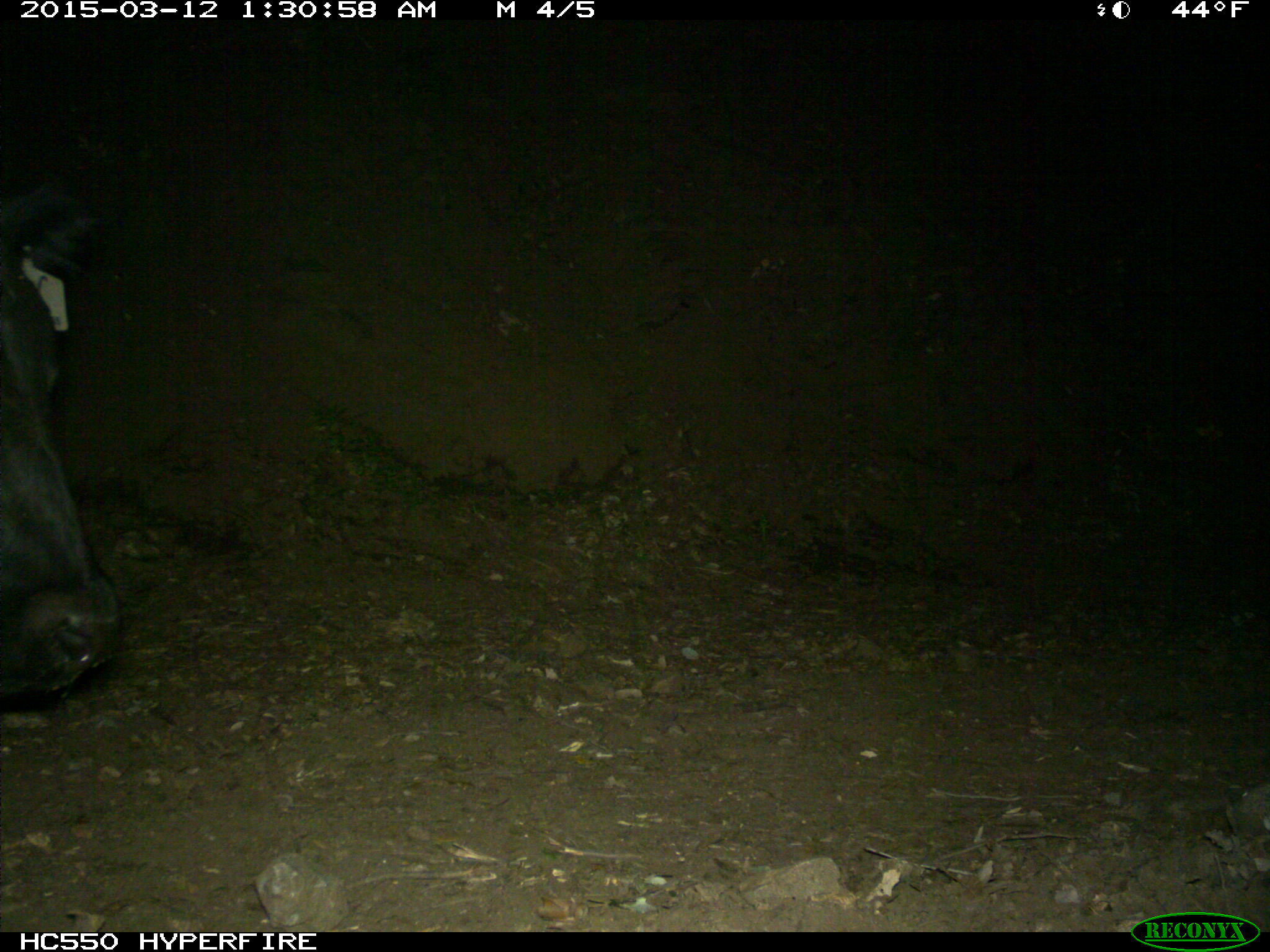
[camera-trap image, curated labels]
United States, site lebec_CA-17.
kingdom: Animalia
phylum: Chordata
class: Mammalia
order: Artiodactyla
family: Bovidae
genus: Bos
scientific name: Bos taurus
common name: domestic cow